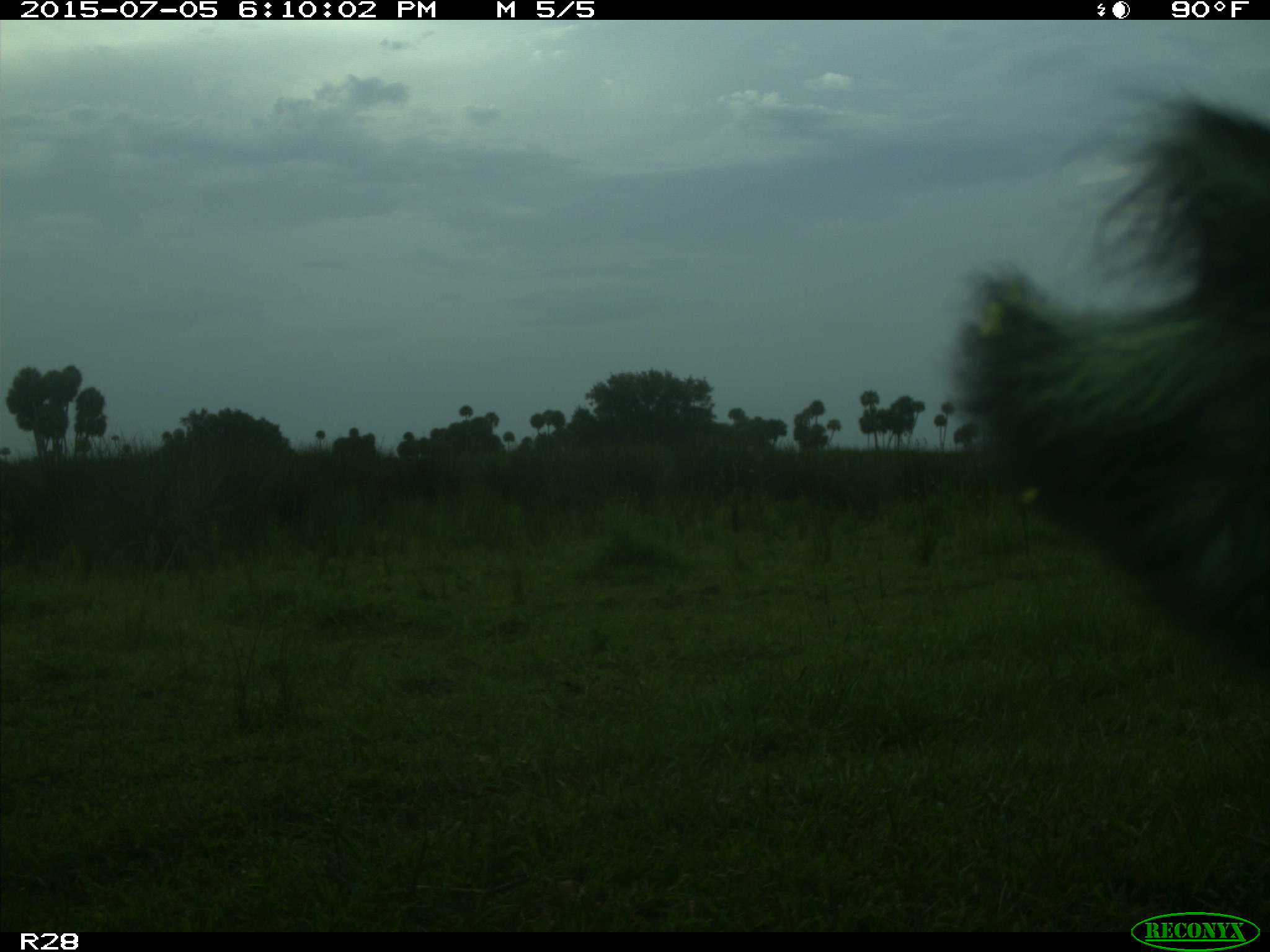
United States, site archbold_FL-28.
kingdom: Animalia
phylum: Chordata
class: Mammalia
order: Artiodactyla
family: Bovidae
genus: Bos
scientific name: Bos taurus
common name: domestic cow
Bos taurus (domestic cow).